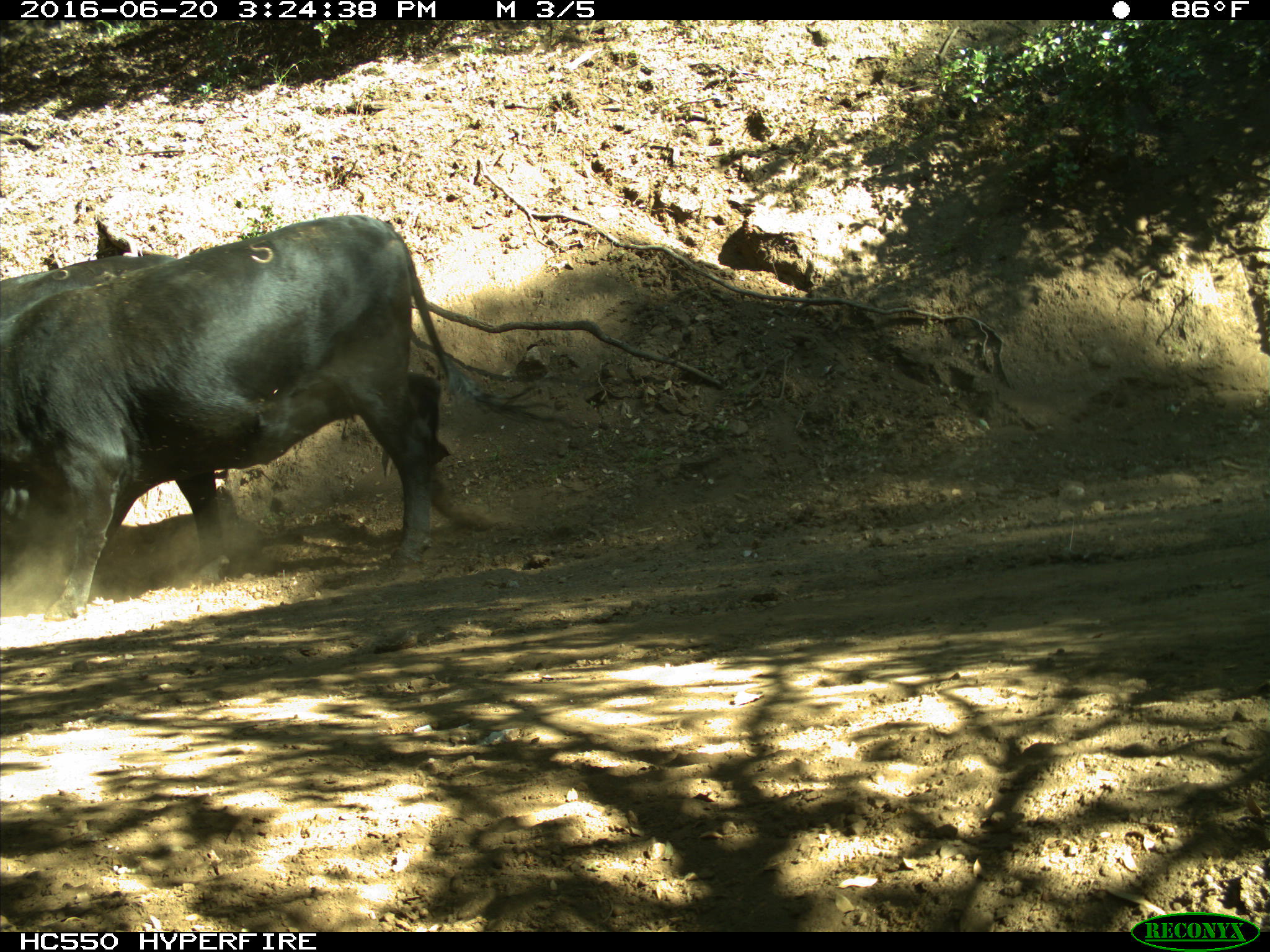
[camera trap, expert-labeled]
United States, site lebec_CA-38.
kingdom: Animalia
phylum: Chordata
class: Mammalia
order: Artiodactyla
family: Bovidae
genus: Bos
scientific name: Bos taurus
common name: domestic cow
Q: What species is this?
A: Bos taurus (domestic cow).